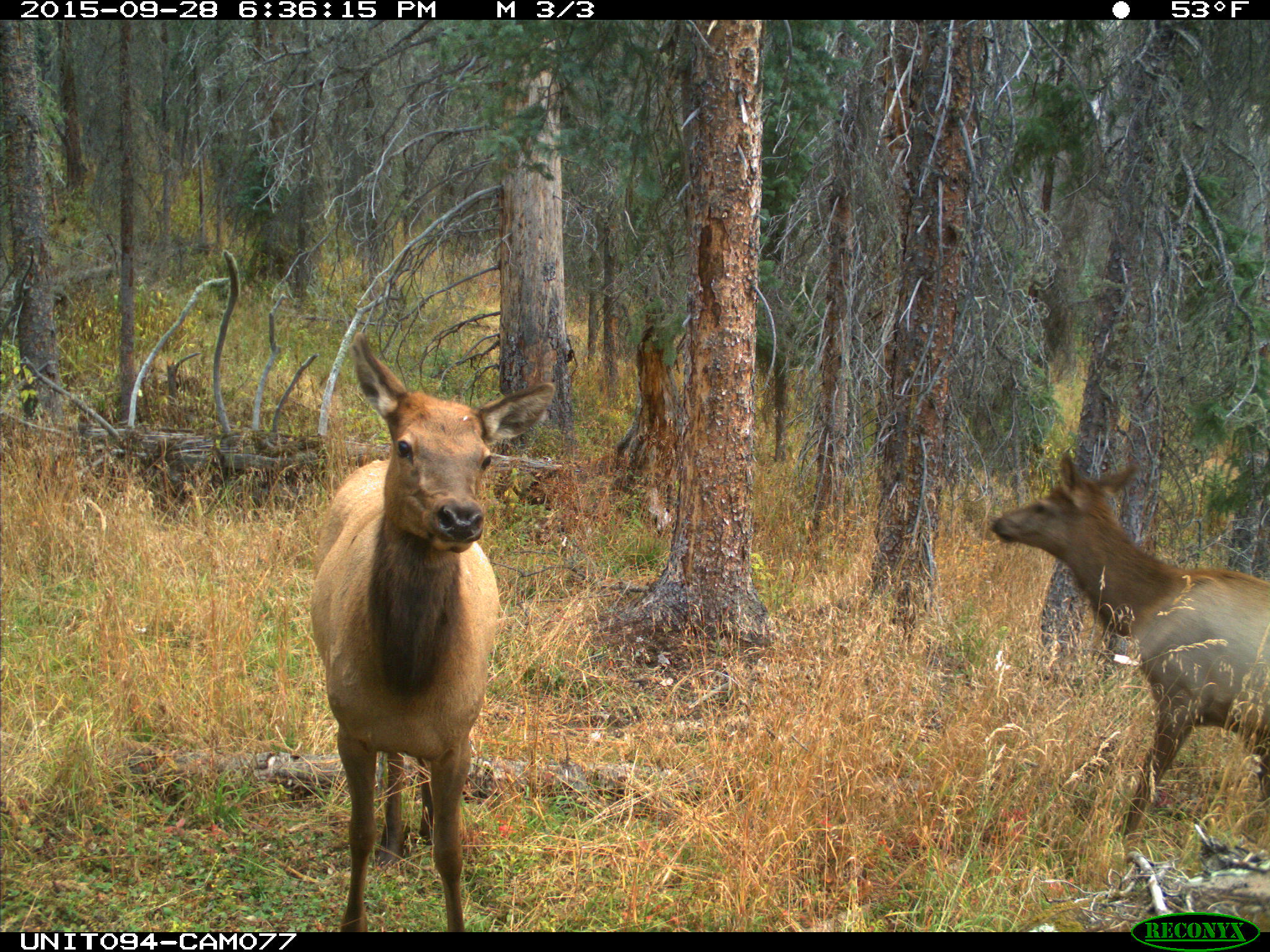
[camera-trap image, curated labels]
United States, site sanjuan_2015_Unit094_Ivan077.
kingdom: Animalia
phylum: Chordata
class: Mammalia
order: Artiodactyla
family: Cervidae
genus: Cervus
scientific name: Cervus elaphus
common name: red deer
Cervus elaphus (red deer).